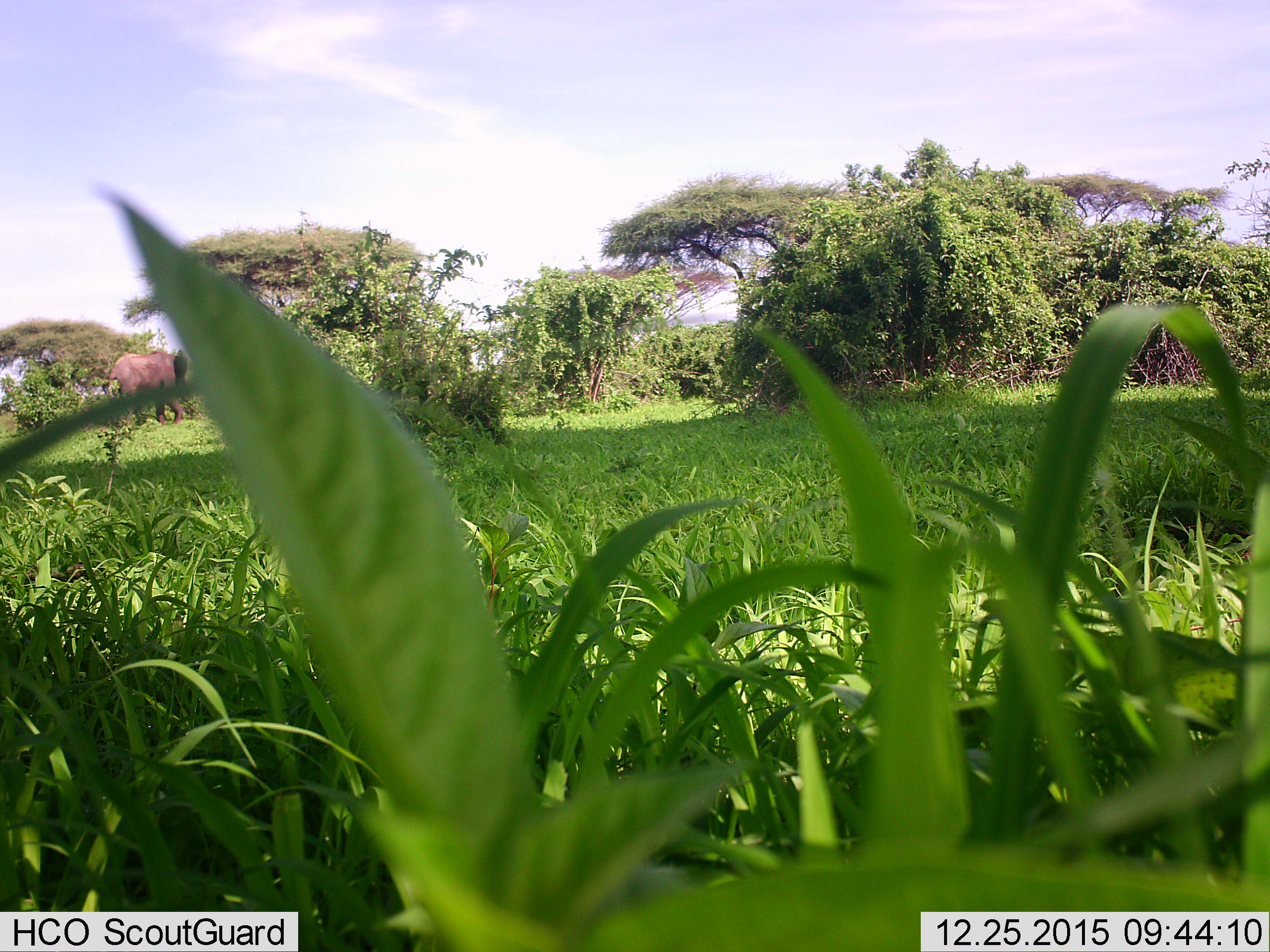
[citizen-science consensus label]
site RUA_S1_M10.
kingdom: Animalia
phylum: Chordata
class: Mammalia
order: Proboscidea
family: Elephantidae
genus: Loxodonta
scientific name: Loxodonta africana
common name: african bush elephant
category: elephant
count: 1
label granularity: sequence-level